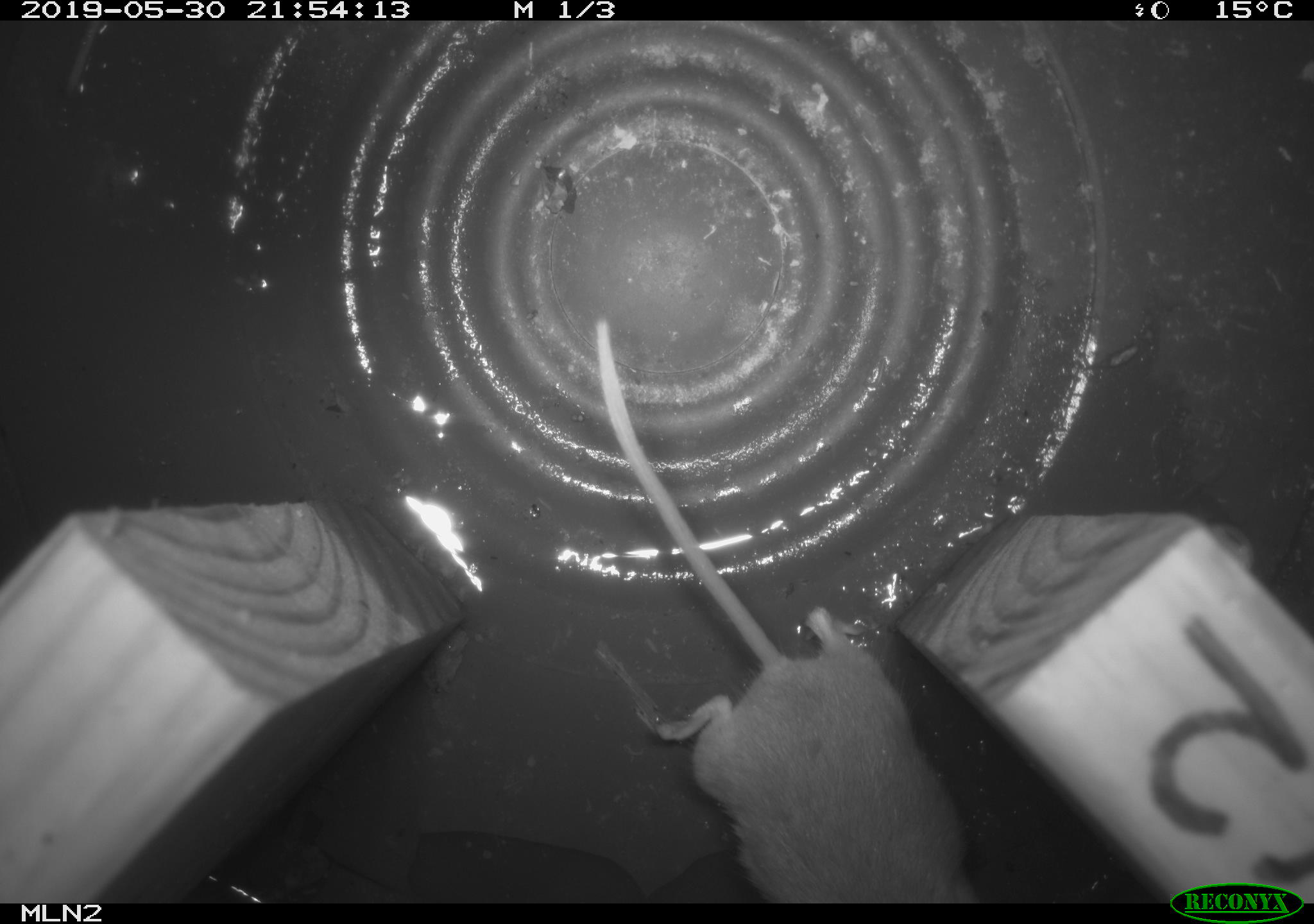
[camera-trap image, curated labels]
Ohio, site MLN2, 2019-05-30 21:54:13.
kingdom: Animalia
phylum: Chordata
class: Mammalia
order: Rodentia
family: Cricetidae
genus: Peromyscus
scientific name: Peromyscus leucopus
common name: white-footed mouse